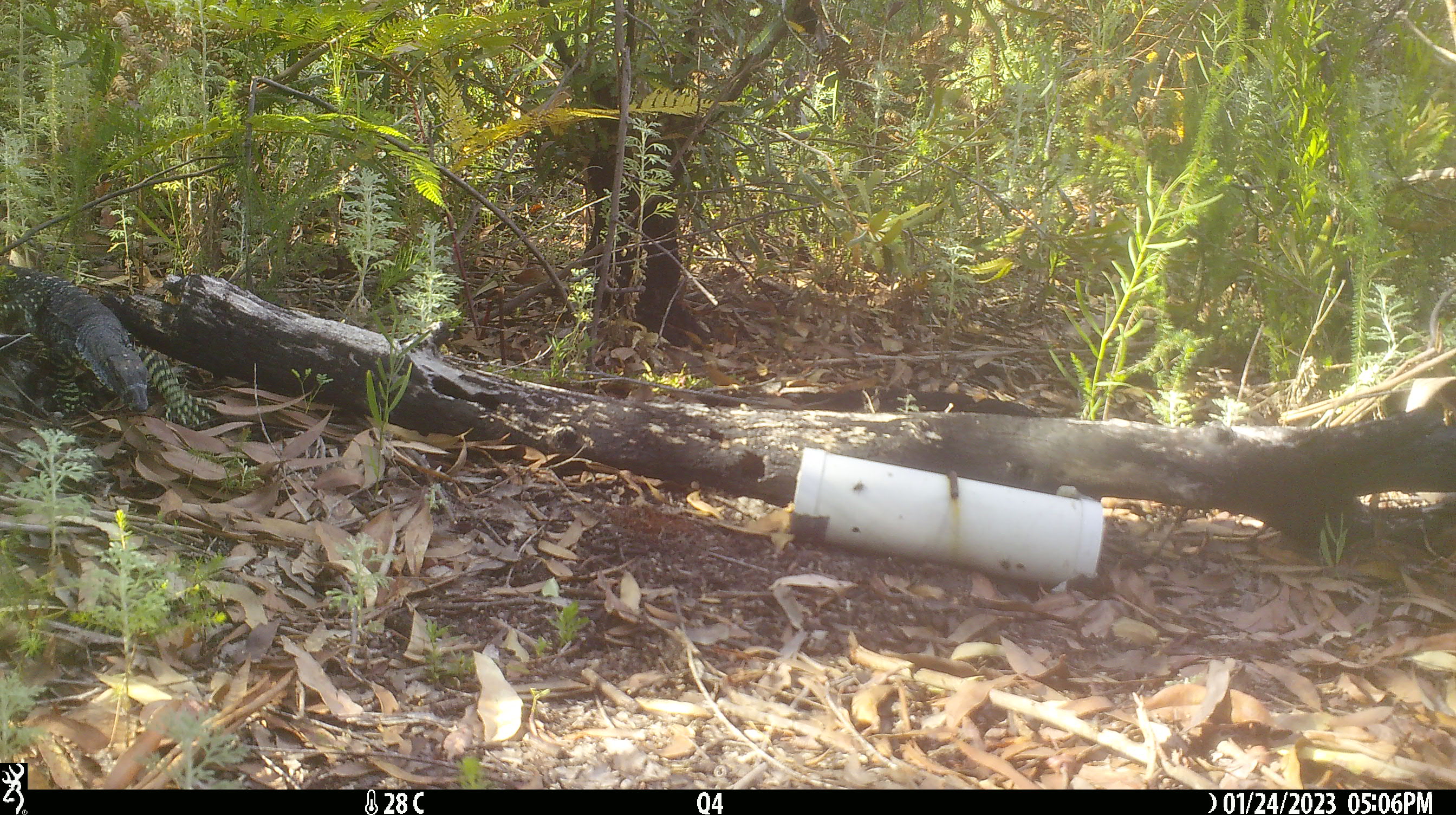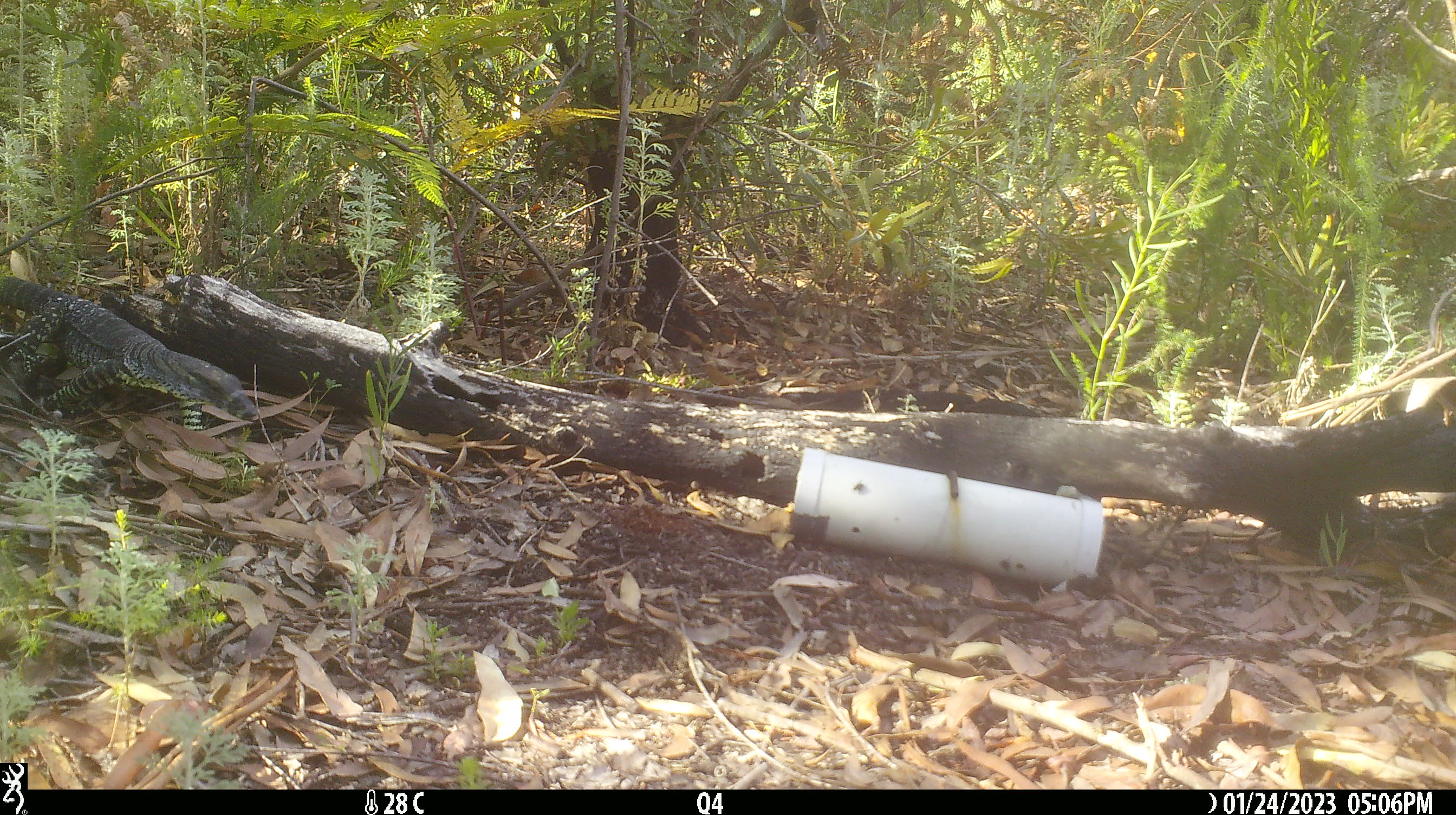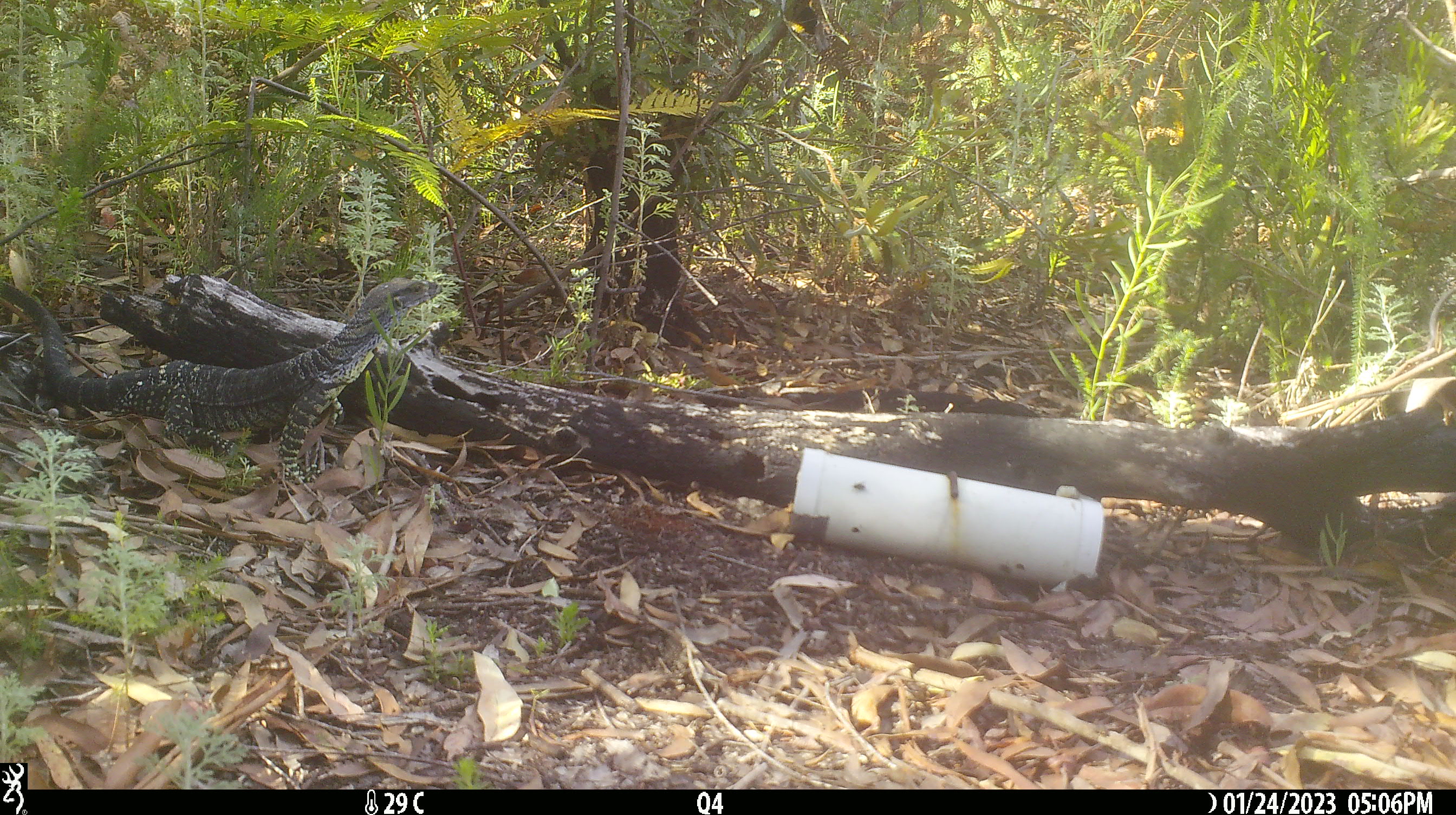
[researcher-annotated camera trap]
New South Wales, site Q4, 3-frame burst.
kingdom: Animalia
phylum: Chordata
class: Reptilia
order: Squamata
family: Varanidae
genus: Varanus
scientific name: Varanus varius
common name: lace monitor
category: goanna